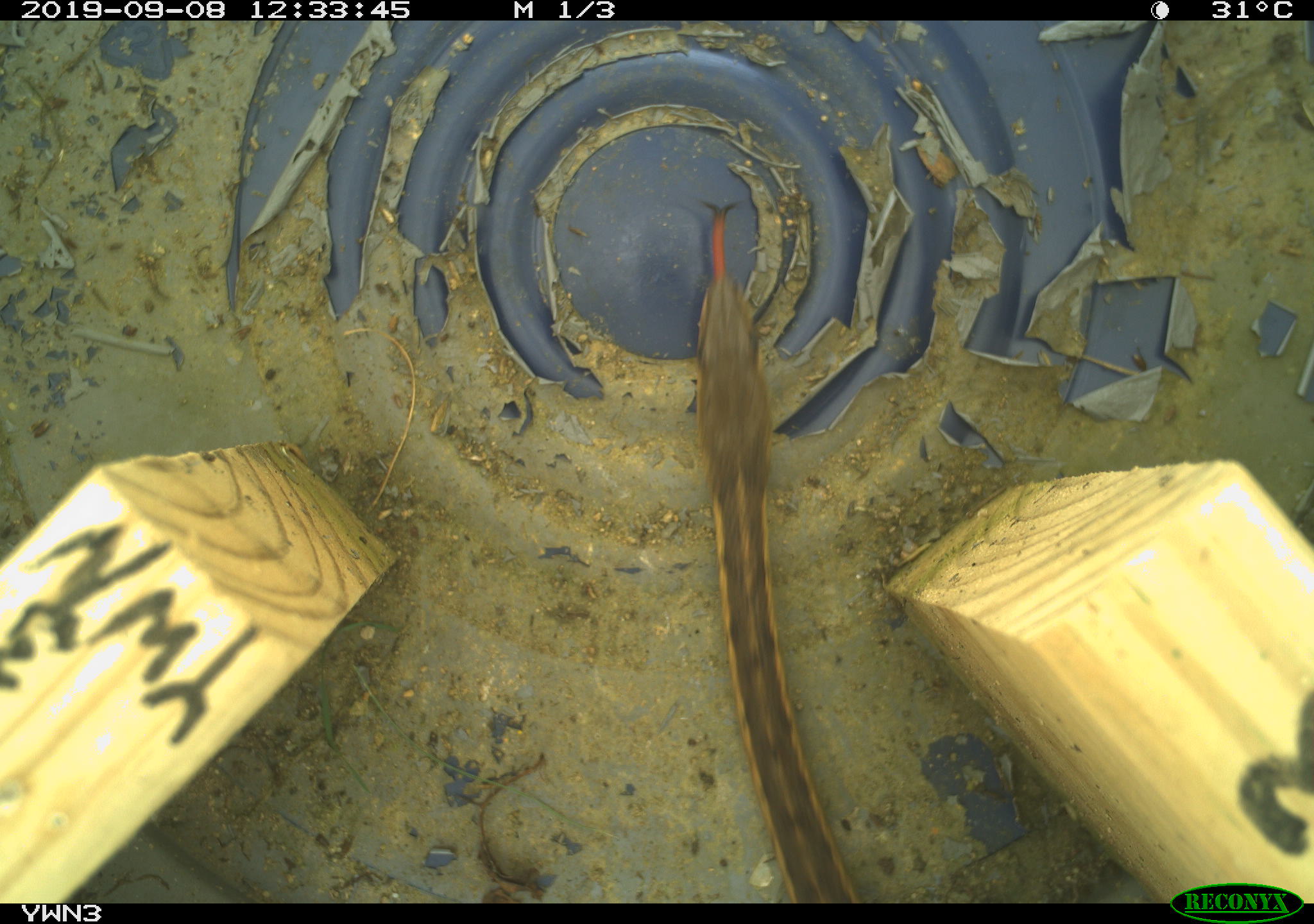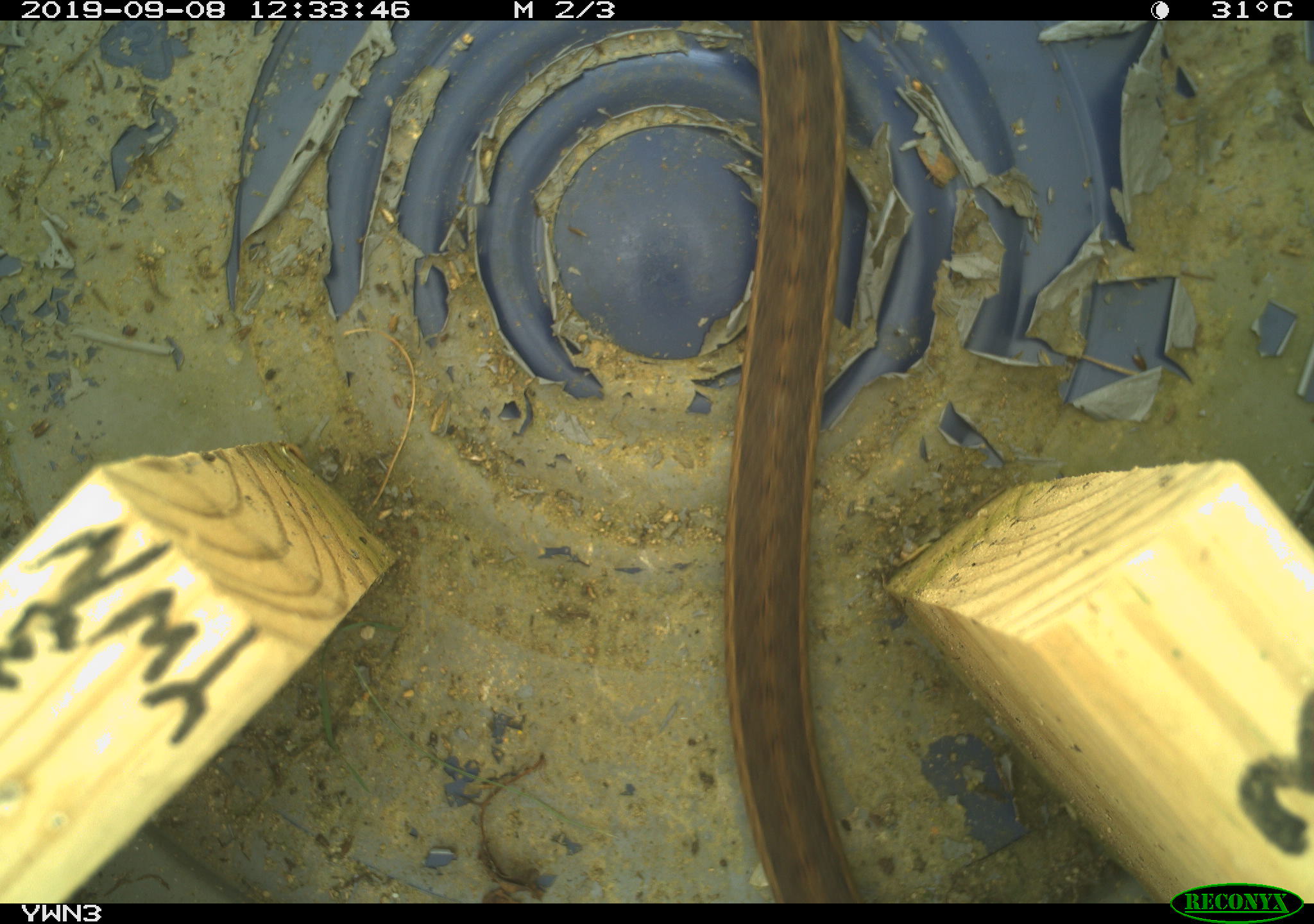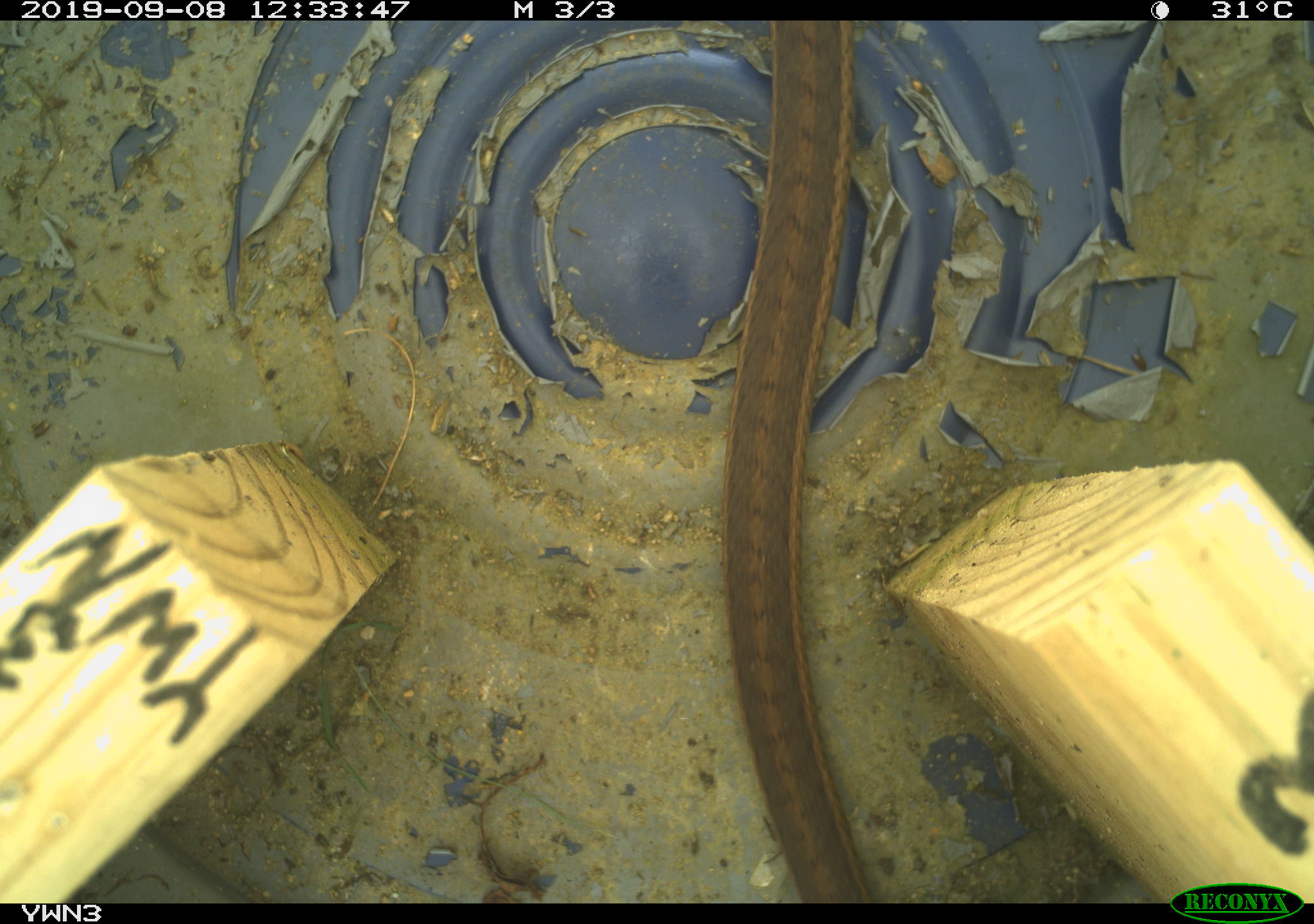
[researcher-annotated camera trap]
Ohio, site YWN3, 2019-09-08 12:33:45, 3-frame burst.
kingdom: Animalia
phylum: Chordata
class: Reptilia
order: Squamata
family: Colubridae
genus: Thamnophis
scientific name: Thamnophis sirtalis sirtalis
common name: eastern gartersnake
Eastern gartersnake (Thamnophis sirtalis sirtalis).